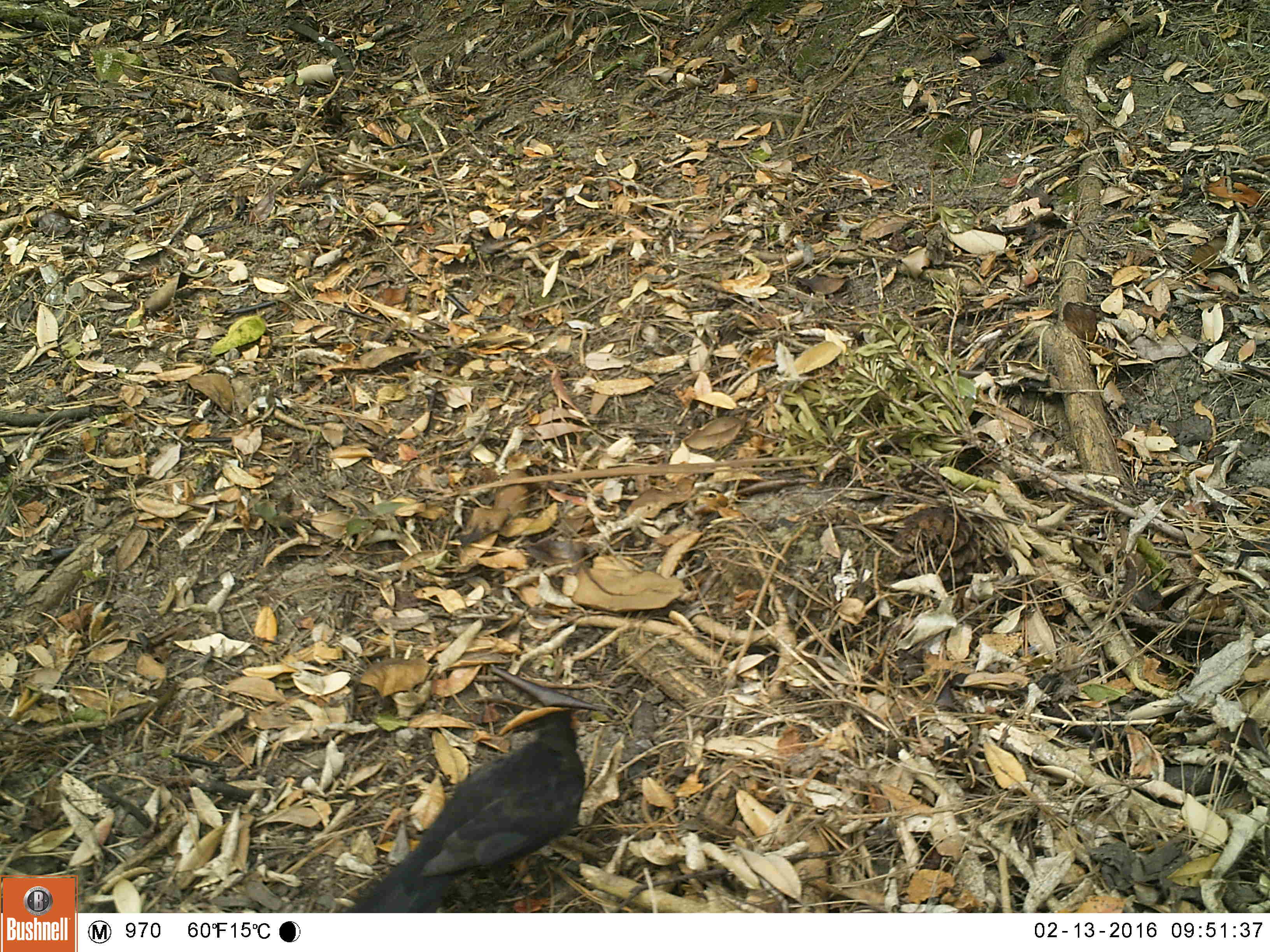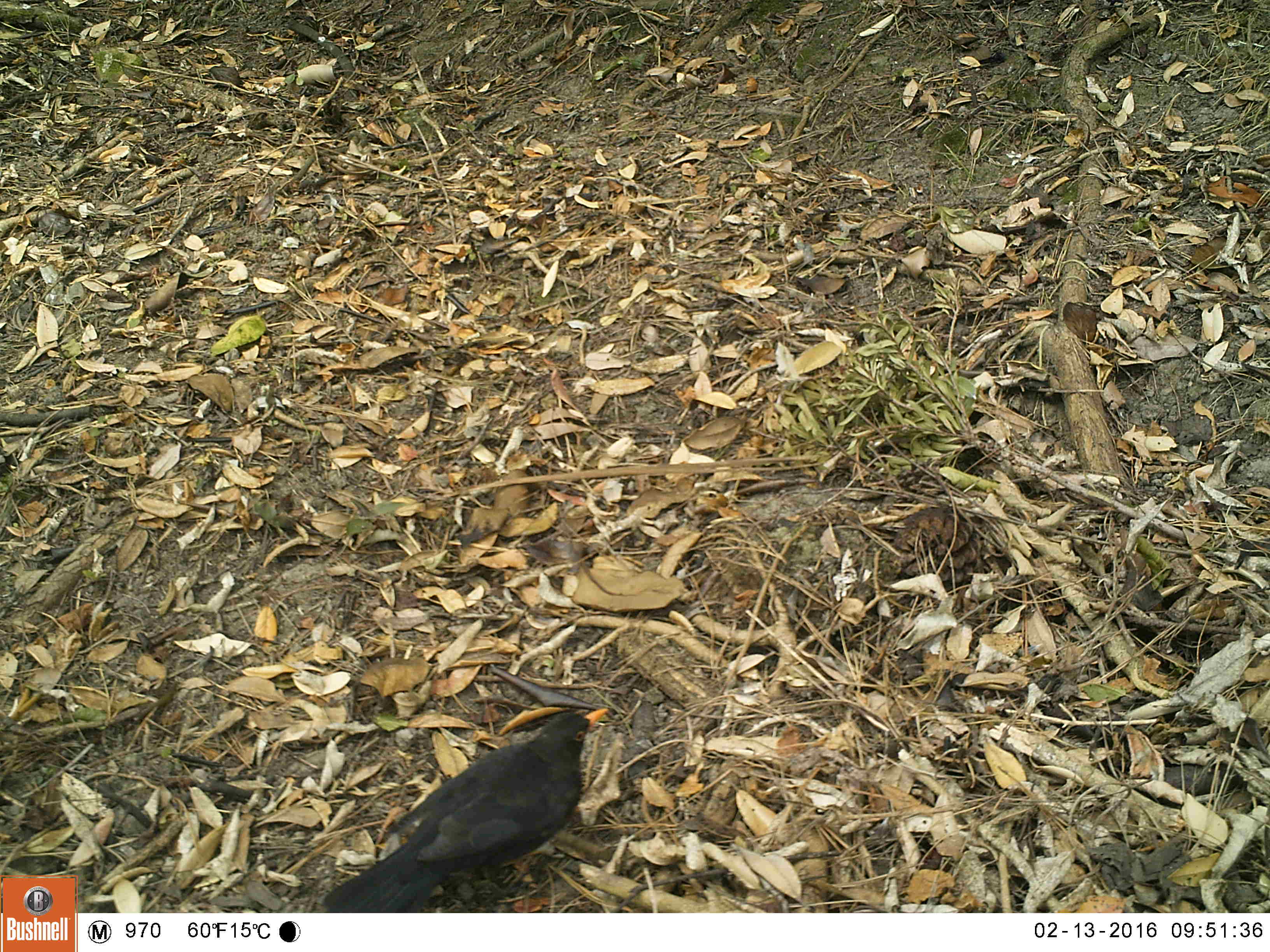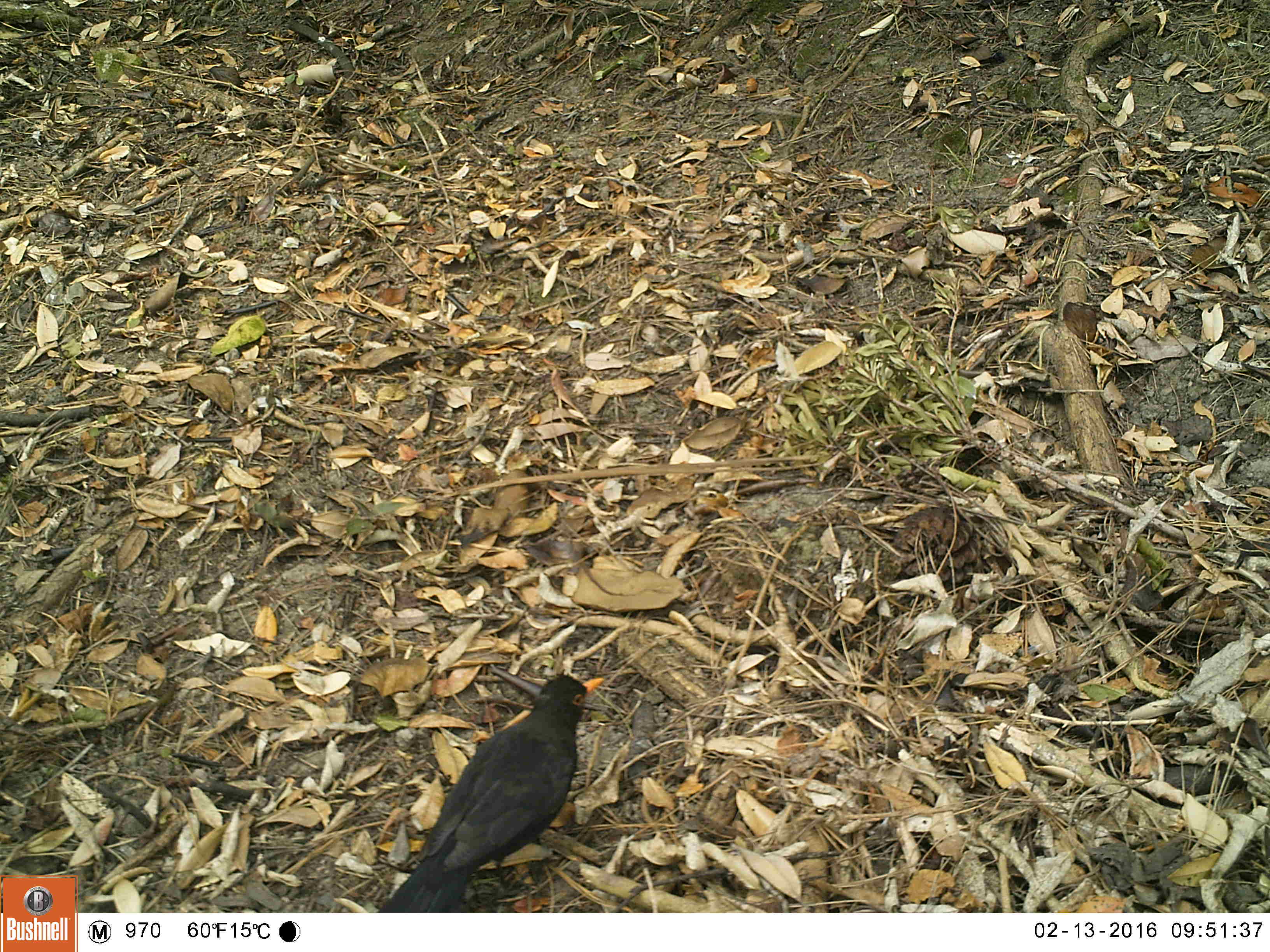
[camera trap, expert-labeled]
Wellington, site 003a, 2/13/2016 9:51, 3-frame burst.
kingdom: Animalia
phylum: Chordata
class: Aves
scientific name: Aves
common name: bird